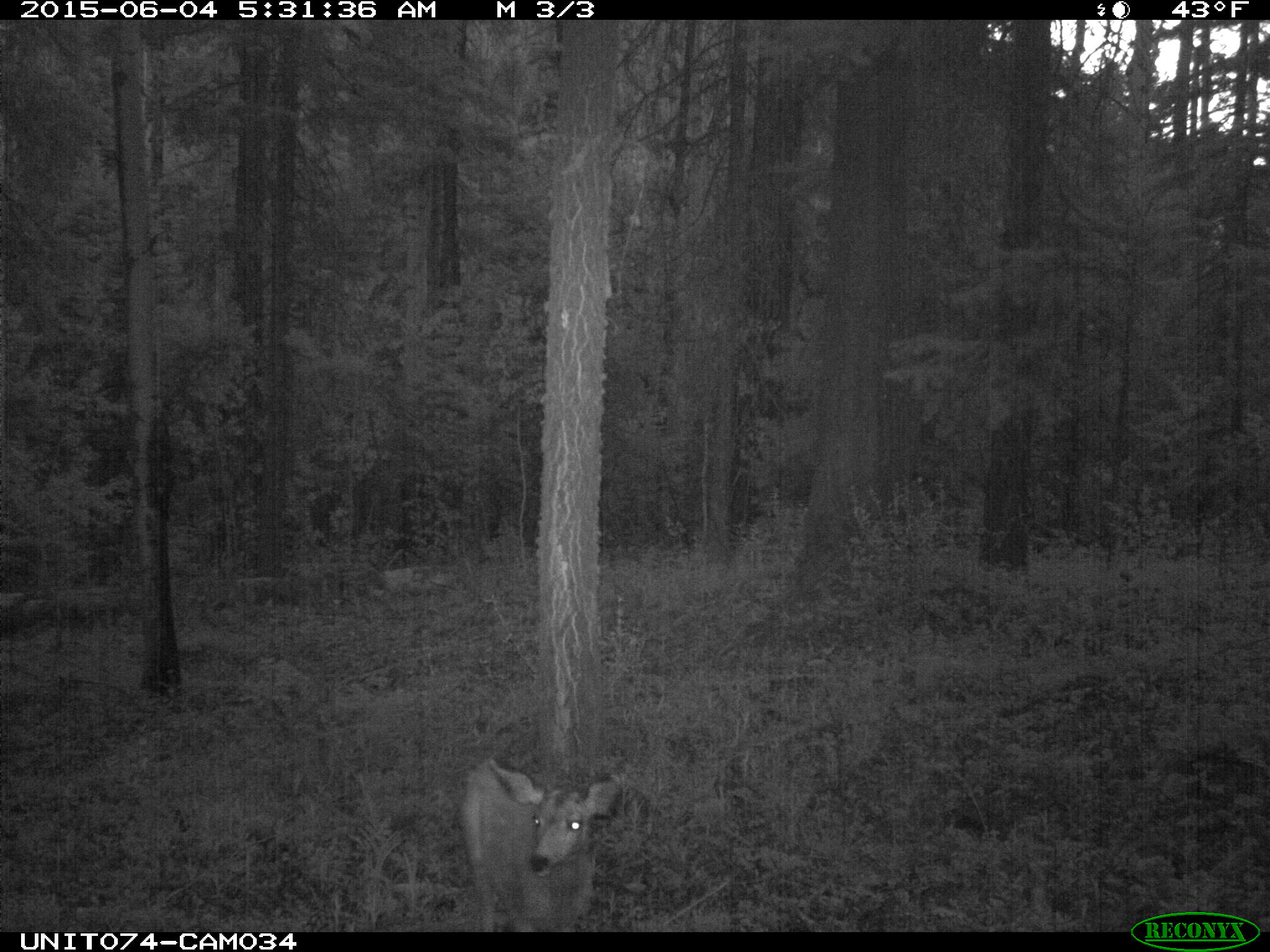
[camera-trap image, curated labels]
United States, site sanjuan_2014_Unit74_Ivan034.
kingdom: Animalia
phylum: Chordata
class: Mammalia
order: Artiodactyla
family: Cervidae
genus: Odocoileus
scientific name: Odocoileus hemionus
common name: mule deer